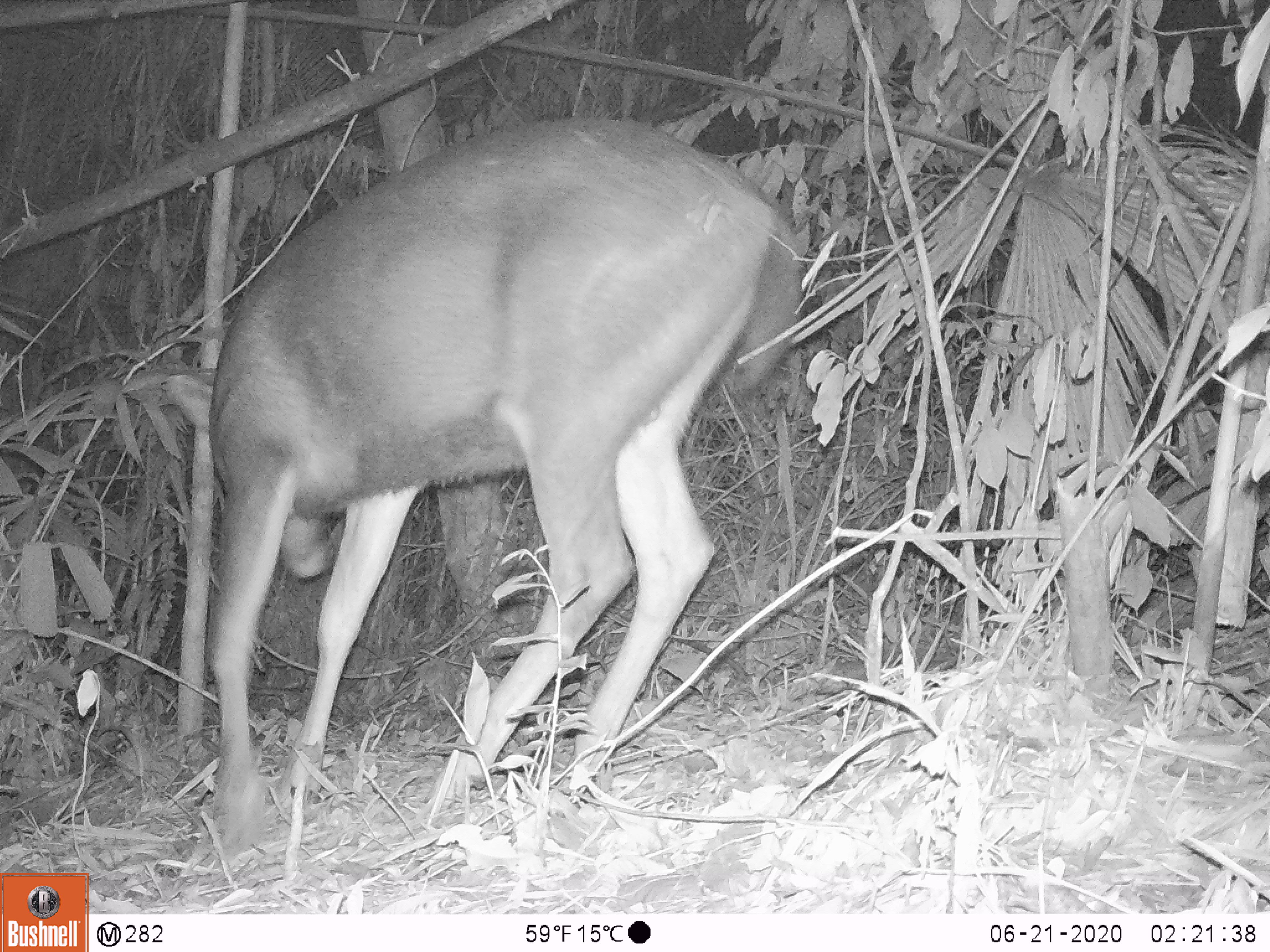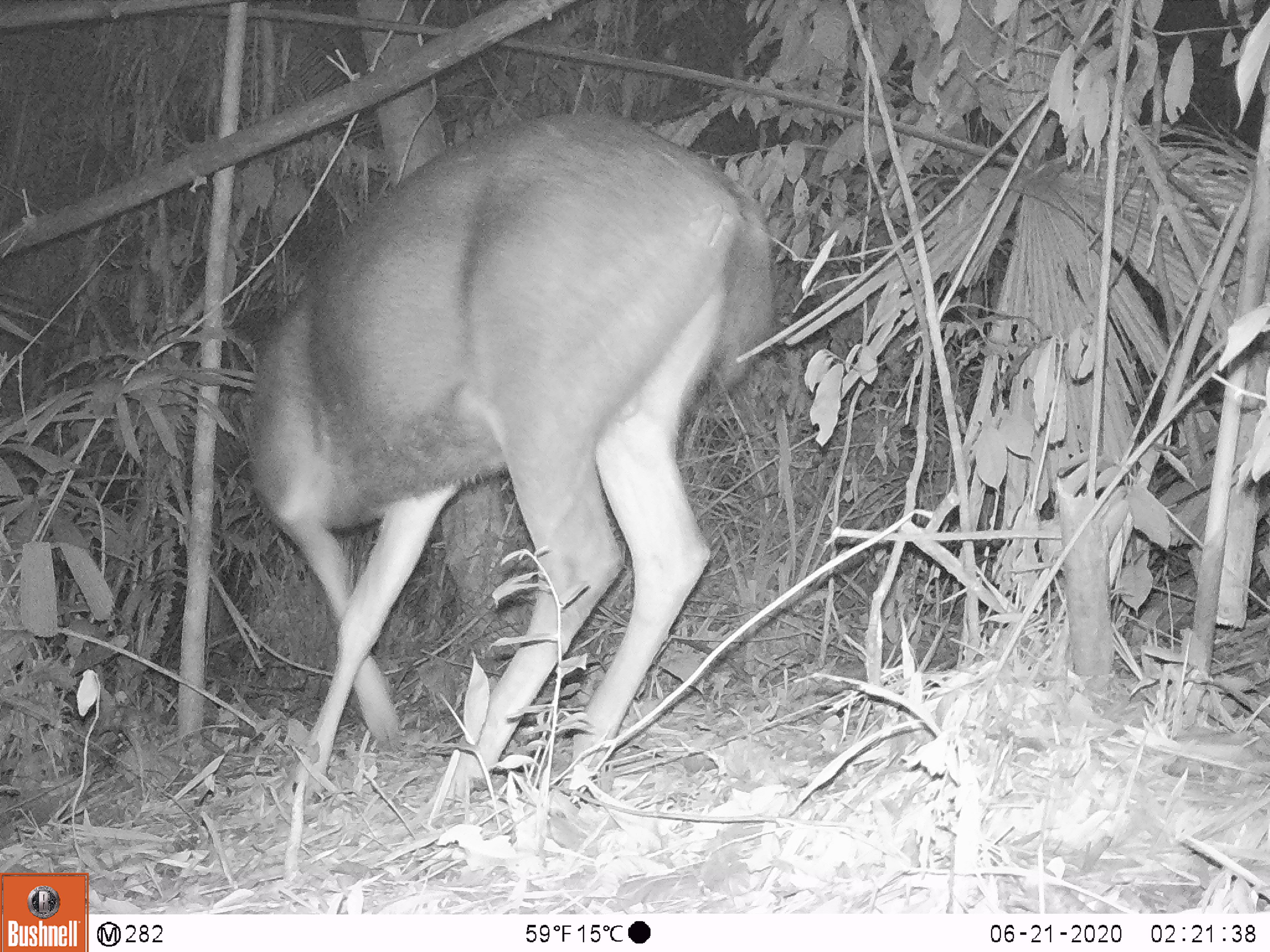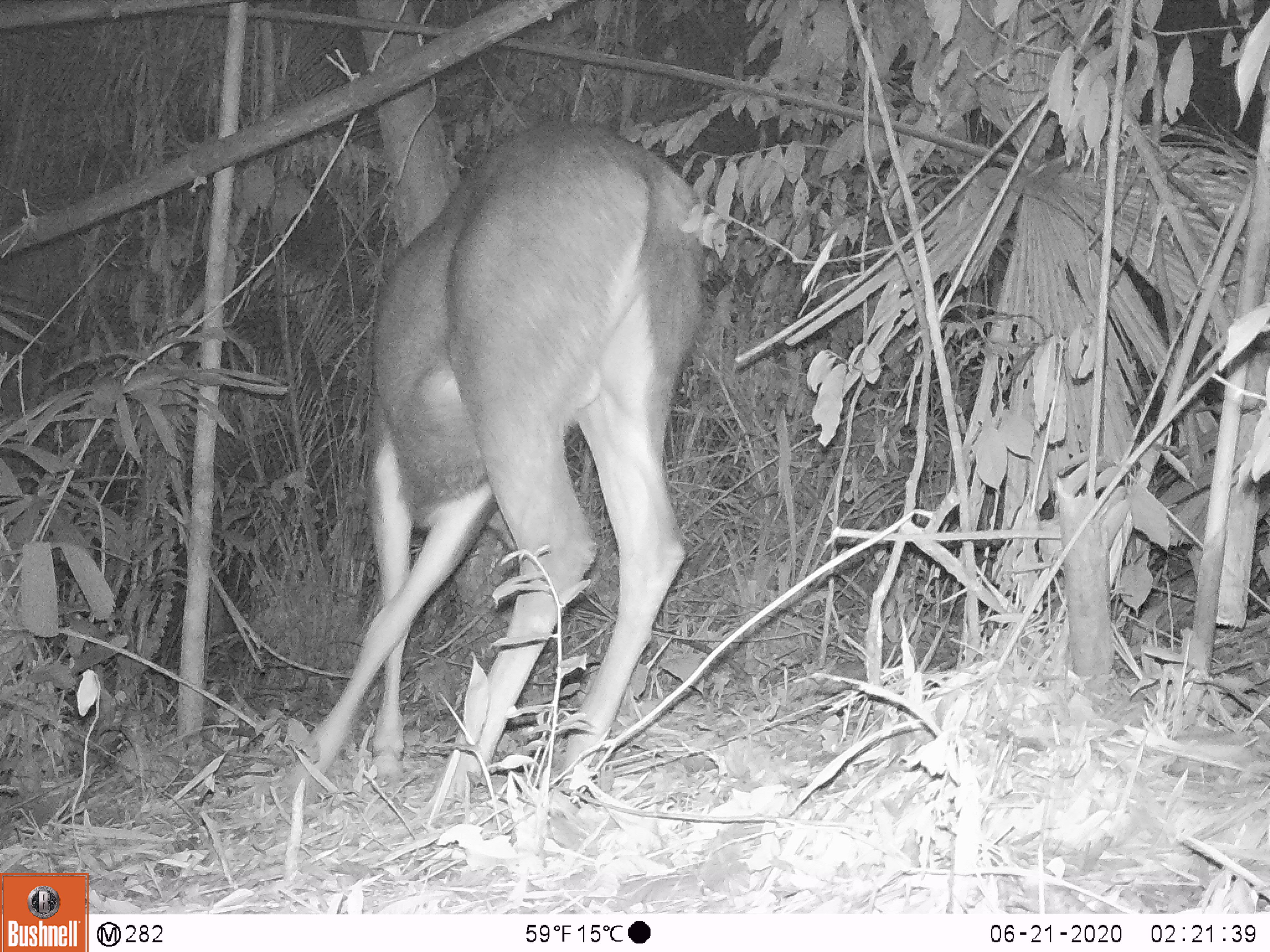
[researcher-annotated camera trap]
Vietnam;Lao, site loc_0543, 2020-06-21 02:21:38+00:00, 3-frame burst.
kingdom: Animalia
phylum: Chordata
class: Mammalia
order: Artiodactyla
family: Cervidae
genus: Rusa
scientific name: Rusa unicolor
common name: sambar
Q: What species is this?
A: Sambar (Rusa unicolor).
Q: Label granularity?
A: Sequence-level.